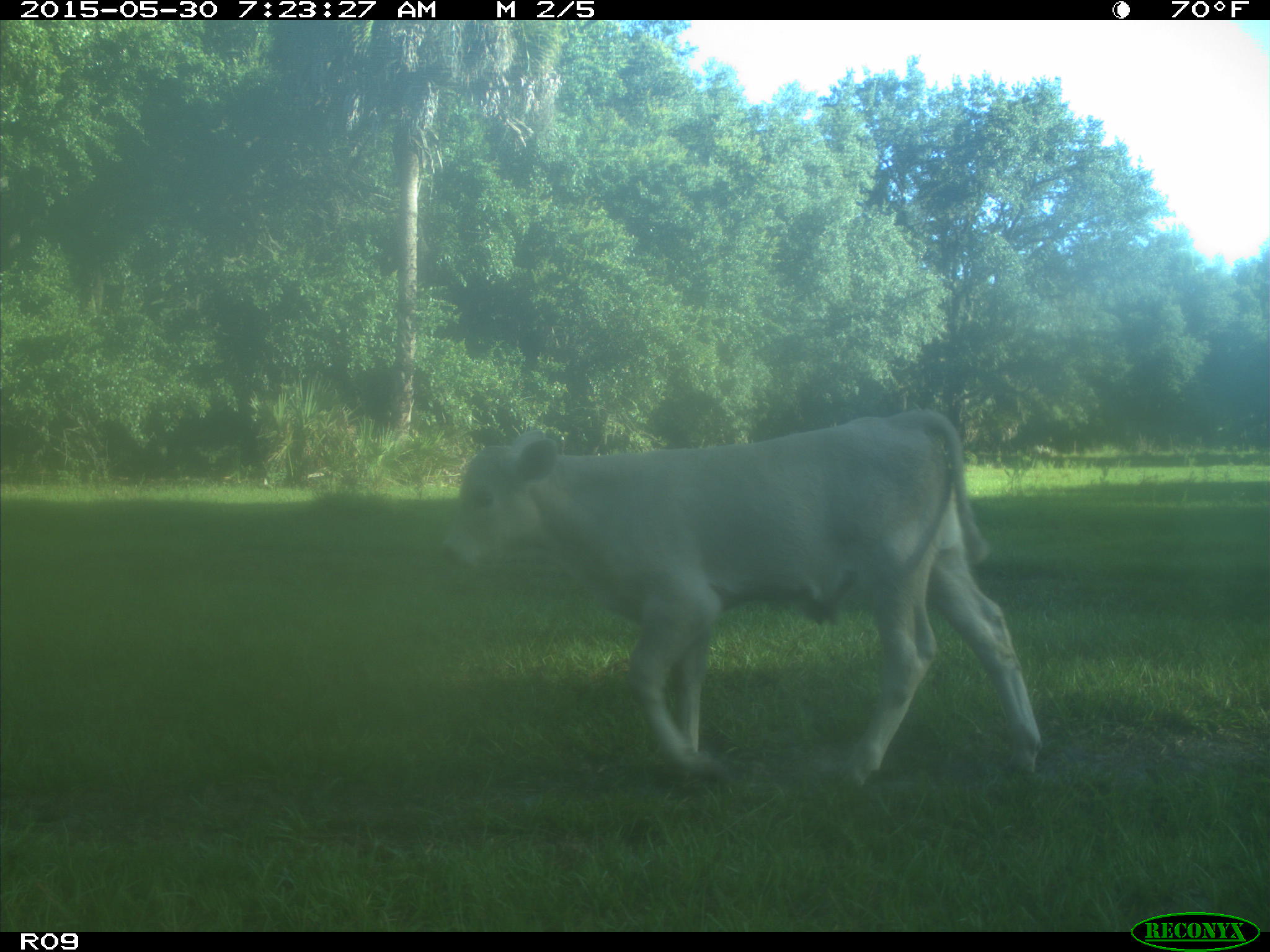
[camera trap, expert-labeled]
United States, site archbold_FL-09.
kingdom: Animalia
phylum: Chordata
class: Mammalia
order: Artiodactyla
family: Bovidae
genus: Bos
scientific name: Bos taurus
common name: domestic cow